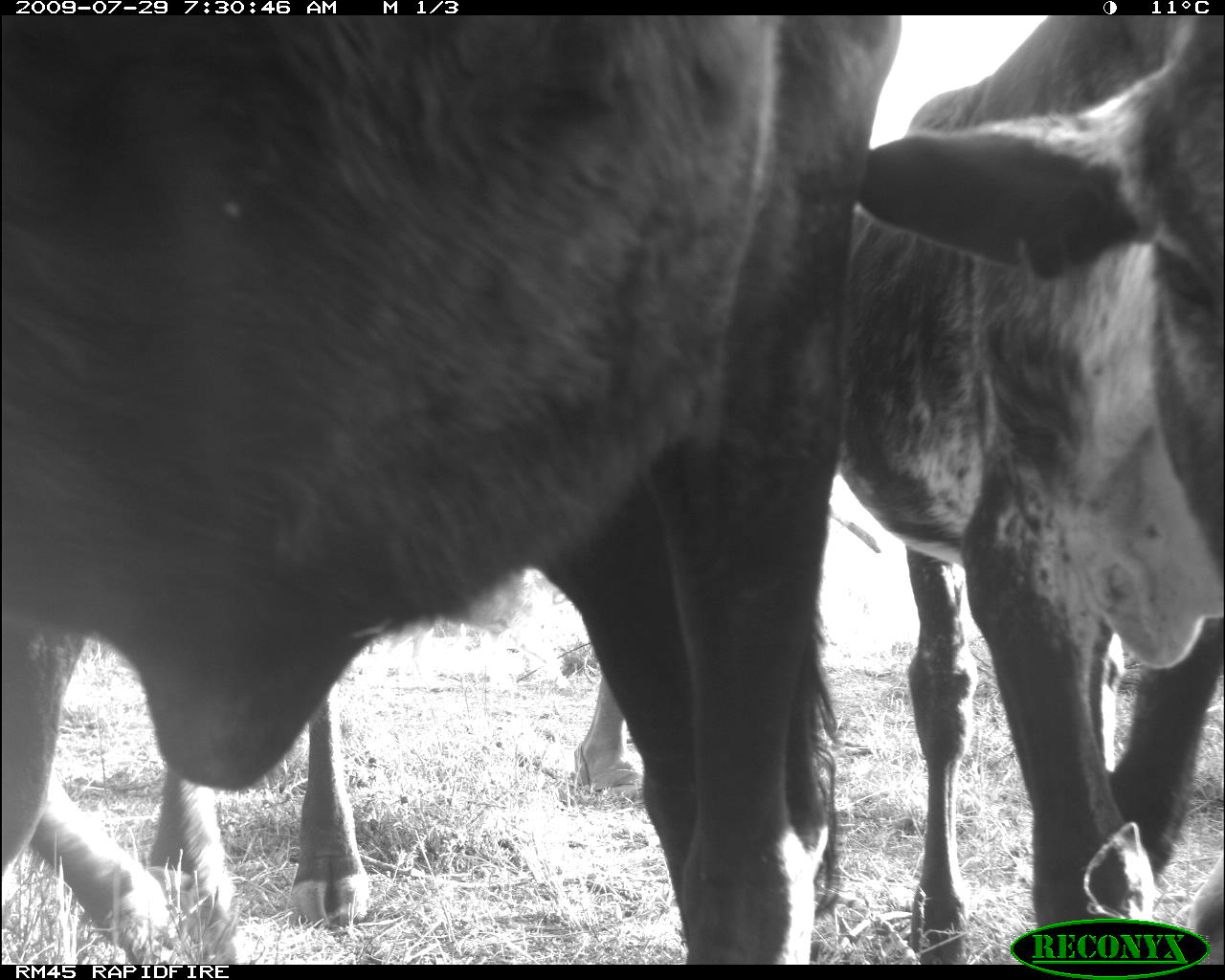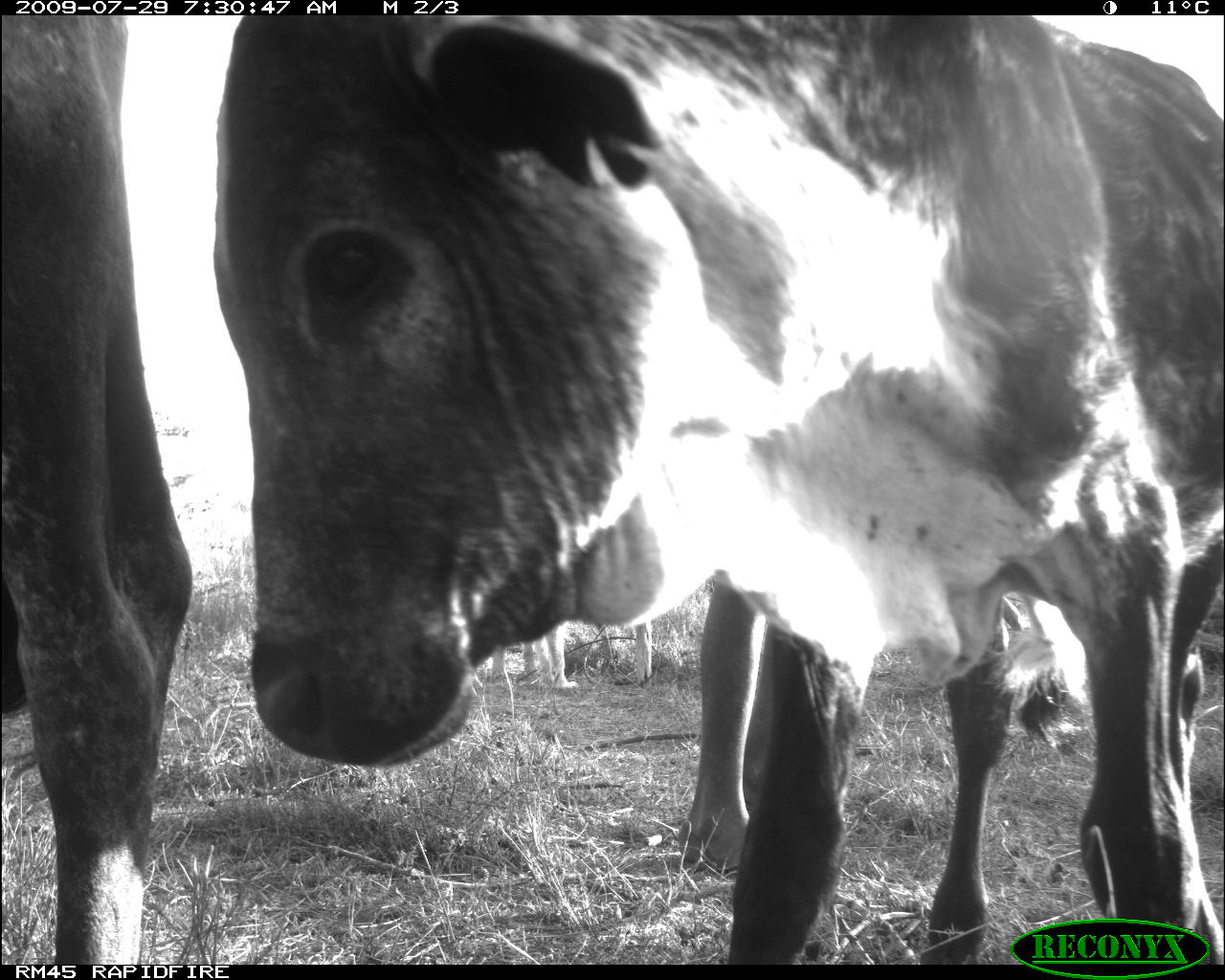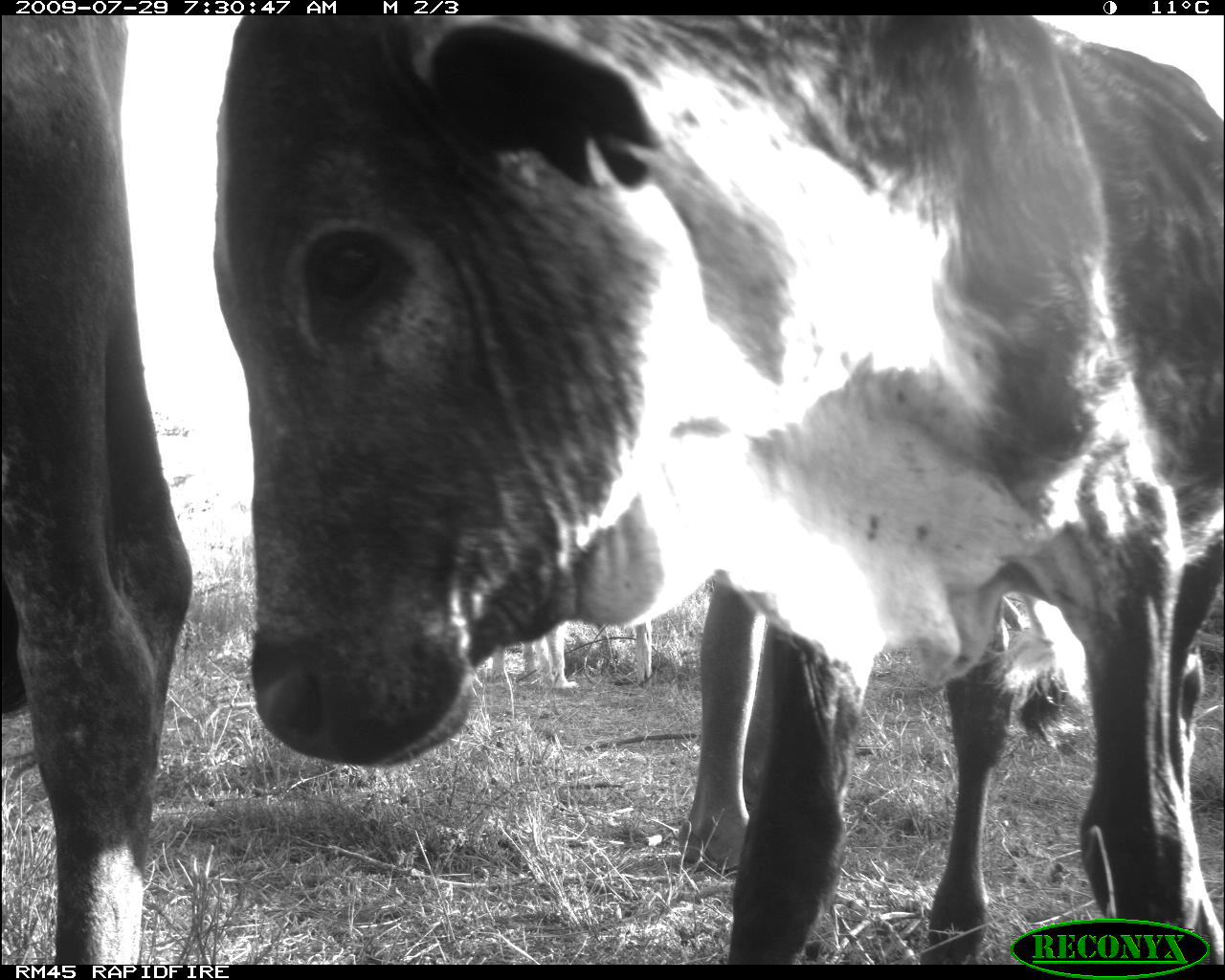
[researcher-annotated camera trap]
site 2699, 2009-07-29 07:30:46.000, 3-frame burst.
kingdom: Animalia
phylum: Chordata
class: Mammalia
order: Carnivora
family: Canidae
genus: Canis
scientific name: Canis familiaris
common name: domestic dog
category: canis lupus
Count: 1.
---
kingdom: Animalia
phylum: Chordata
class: Mammalia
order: Artiodactyla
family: Bovidae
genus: Bos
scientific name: Bos taurus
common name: domestic cattle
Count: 1.